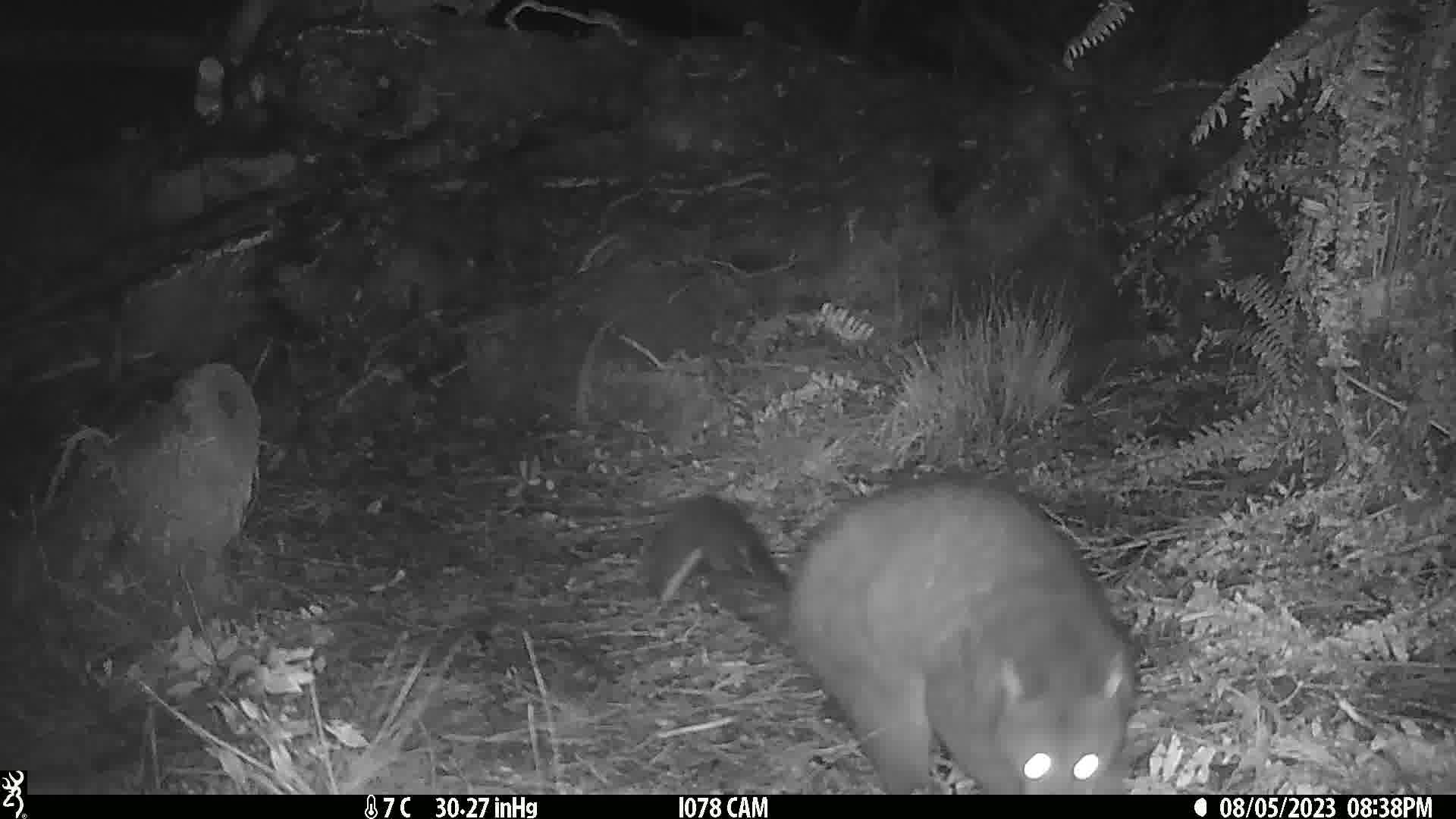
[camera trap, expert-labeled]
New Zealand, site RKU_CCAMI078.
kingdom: Animalia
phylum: Chordata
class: Mammalia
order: Diprotodontia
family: Phalangeridae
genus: Trichosurus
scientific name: Trichosurus vulpecula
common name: common brushtail possum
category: possum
Possum (common brushtail possum) (Trichosurus vulpecula).